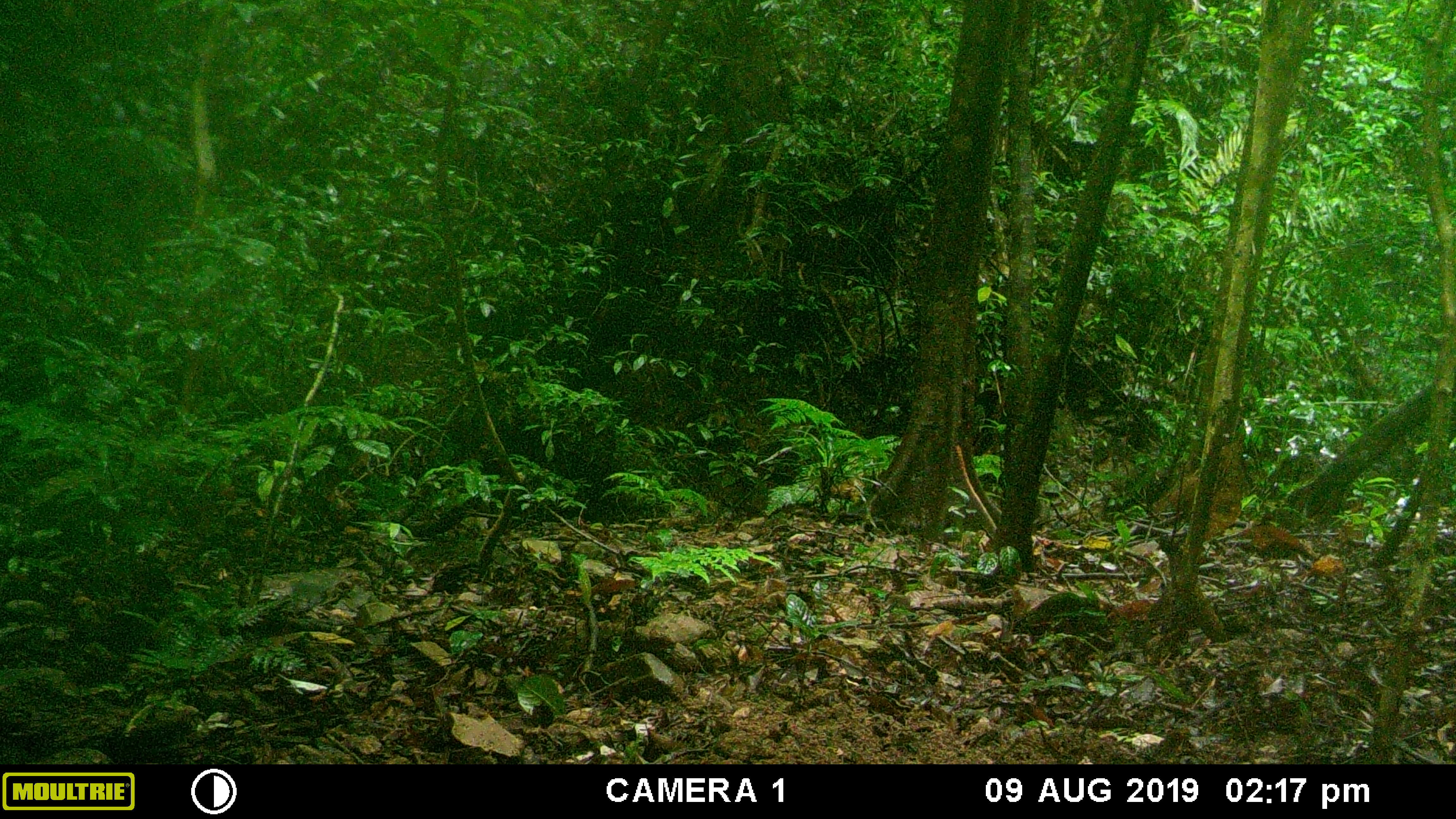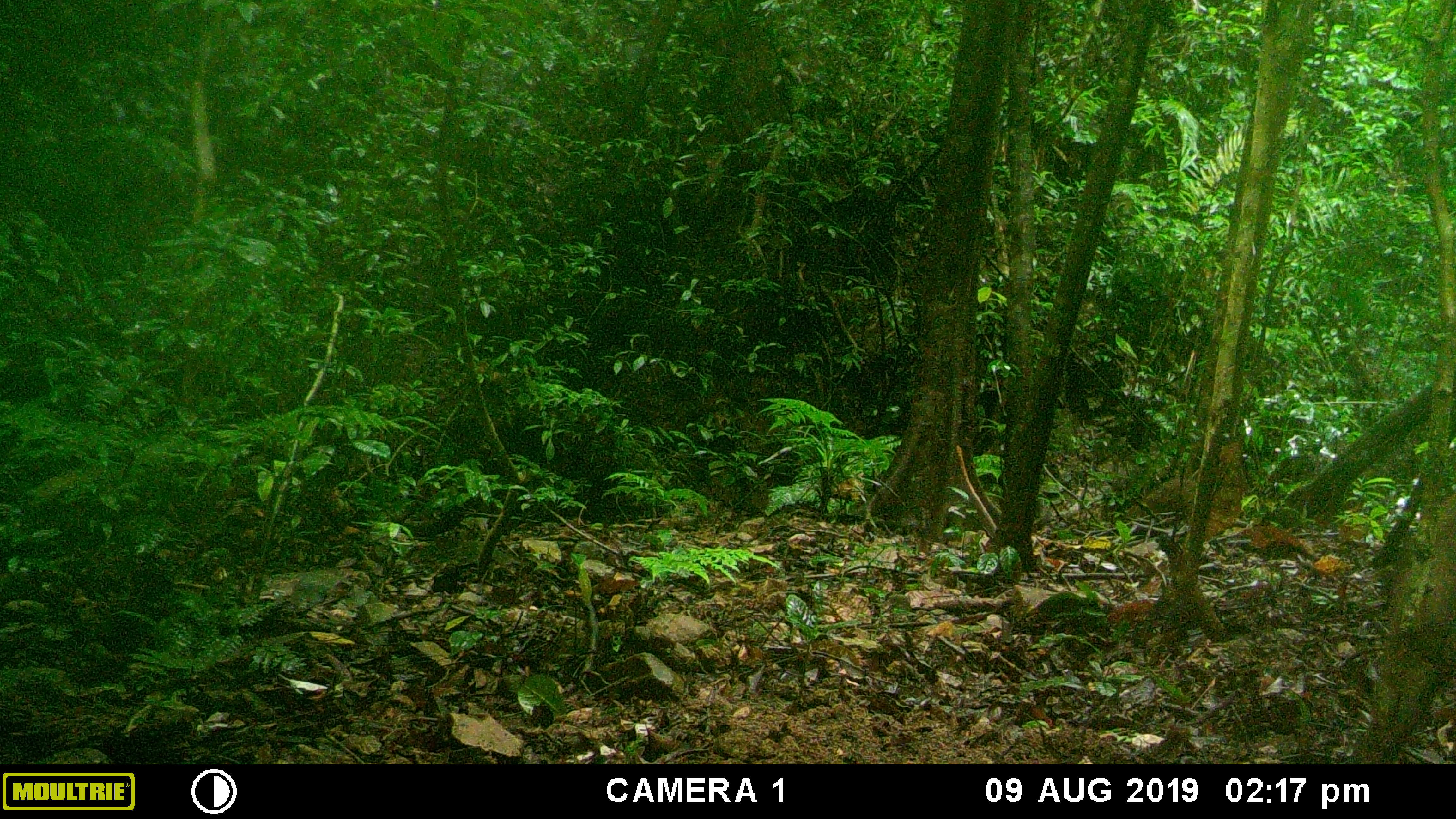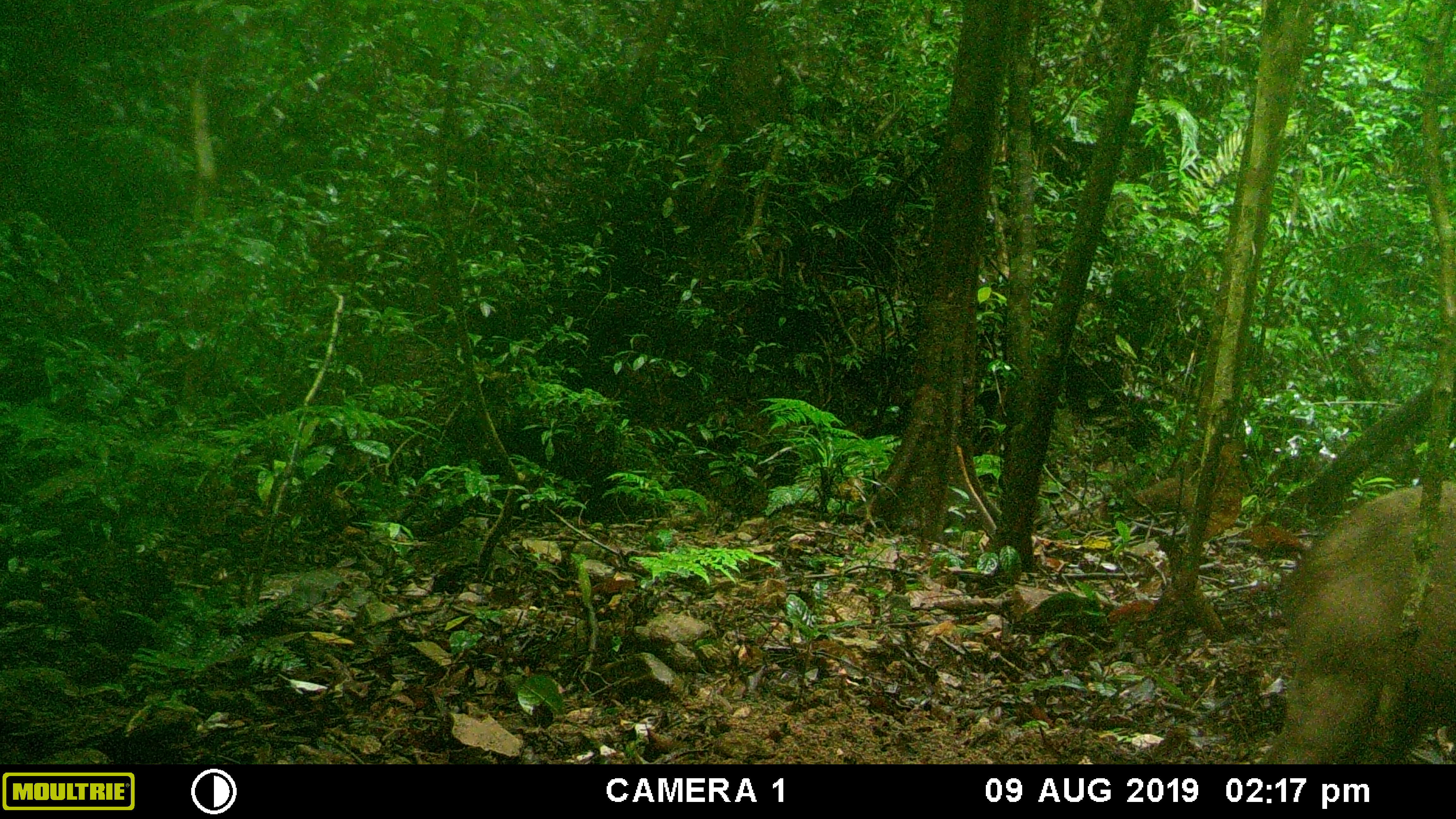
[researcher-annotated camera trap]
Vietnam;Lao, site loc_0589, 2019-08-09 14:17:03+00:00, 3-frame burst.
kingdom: Animalia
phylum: Chordata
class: Mammalia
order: Artiodactyla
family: Suidae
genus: Sus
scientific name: Sus scrofa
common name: eurasian wild pig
Eurasian wild pig (Sus scrofa). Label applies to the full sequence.